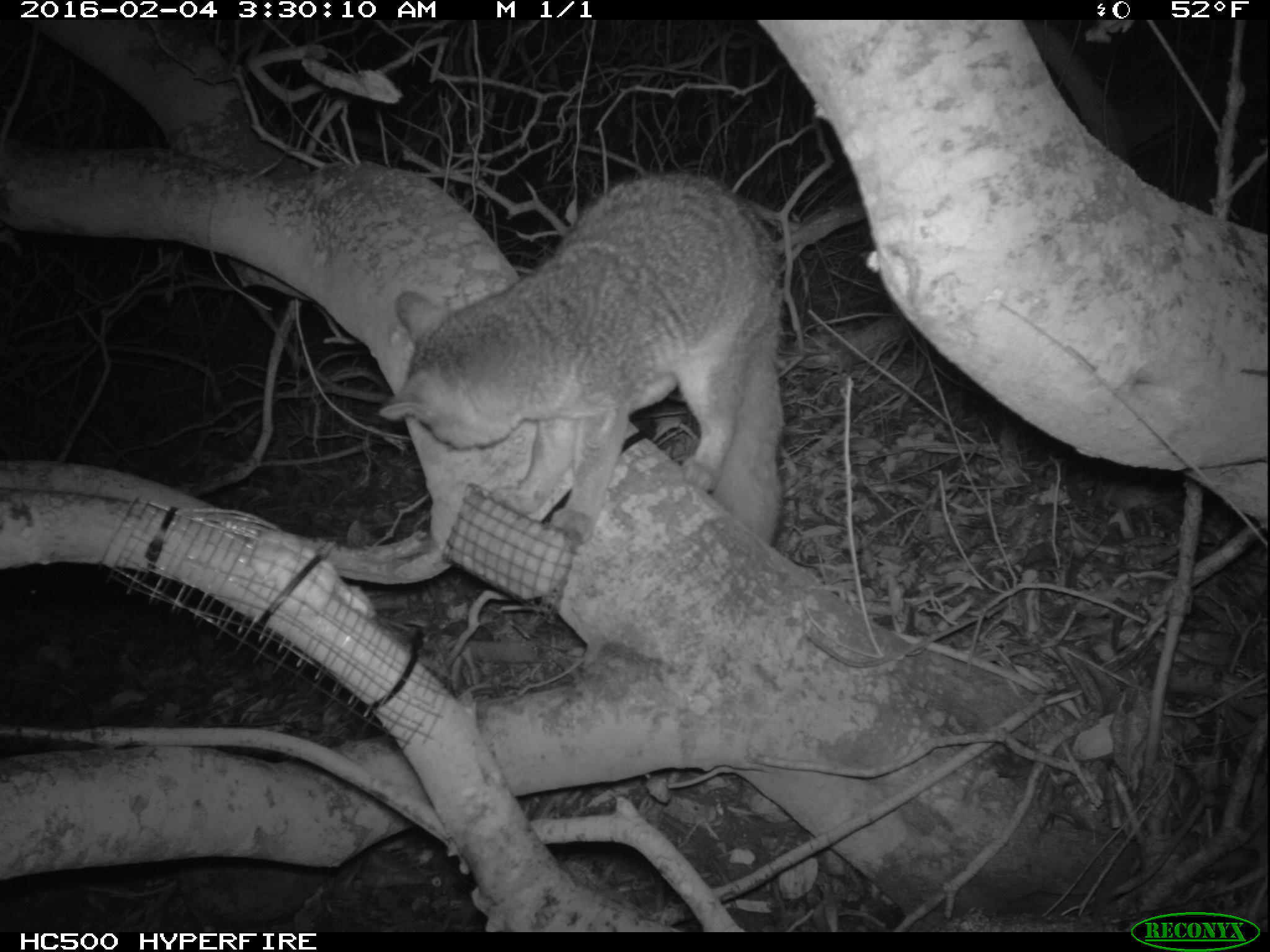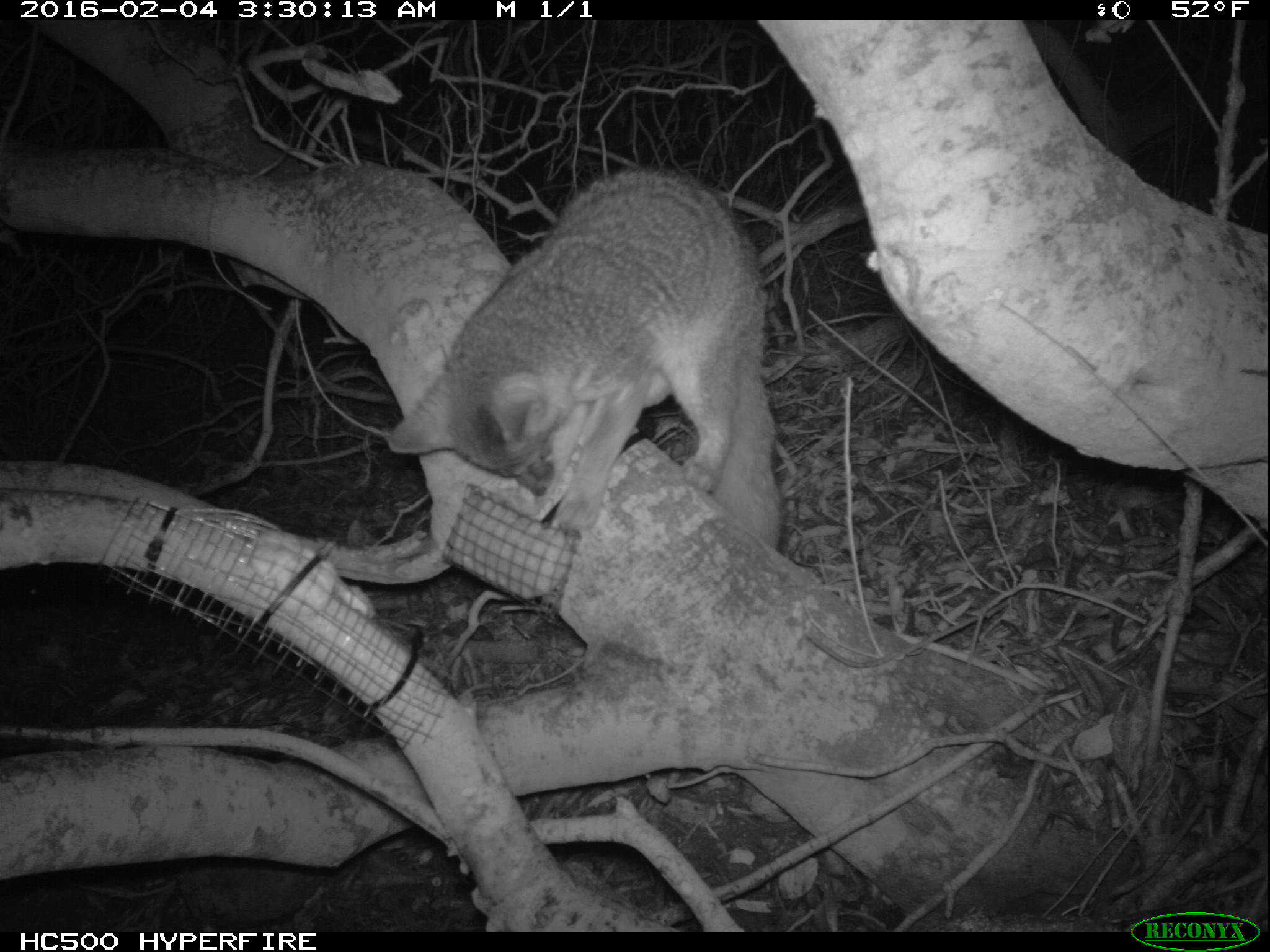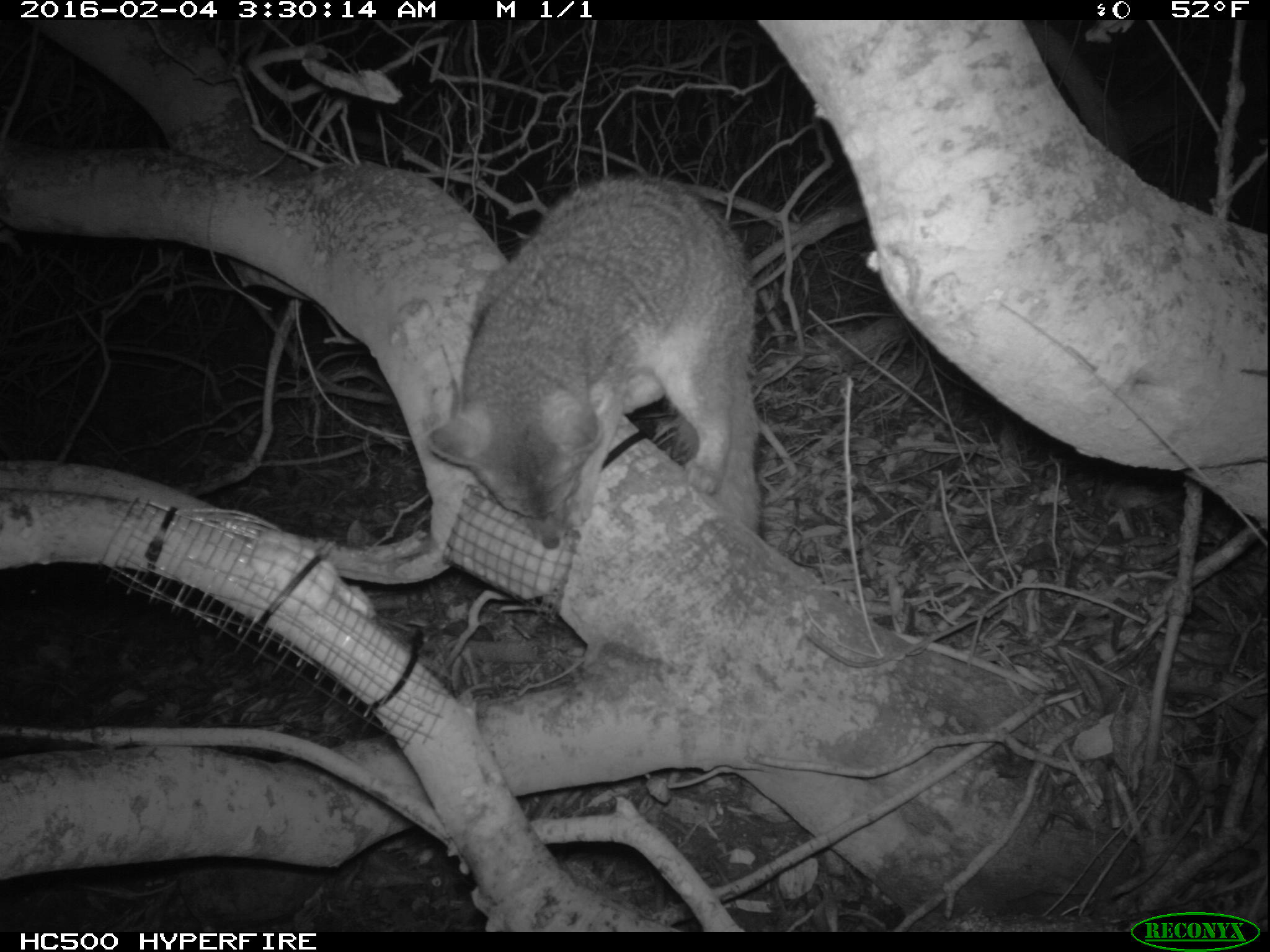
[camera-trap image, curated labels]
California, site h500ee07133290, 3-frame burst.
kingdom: Animalia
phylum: Chordata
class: Mammalia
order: Carnivora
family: Canidae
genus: Urocyon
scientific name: Urocyon littoralis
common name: island fox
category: fox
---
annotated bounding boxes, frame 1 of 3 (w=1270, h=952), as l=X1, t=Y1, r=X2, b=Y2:
fox: l=378, t=171, r=783, b=553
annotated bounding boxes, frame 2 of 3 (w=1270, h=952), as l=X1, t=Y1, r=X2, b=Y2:
fox: l=390, t=166, r=781, b=555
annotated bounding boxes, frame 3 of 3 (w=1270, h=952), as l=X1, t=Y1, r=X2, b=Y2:
fox: l=427, t=172, r=770, b=550